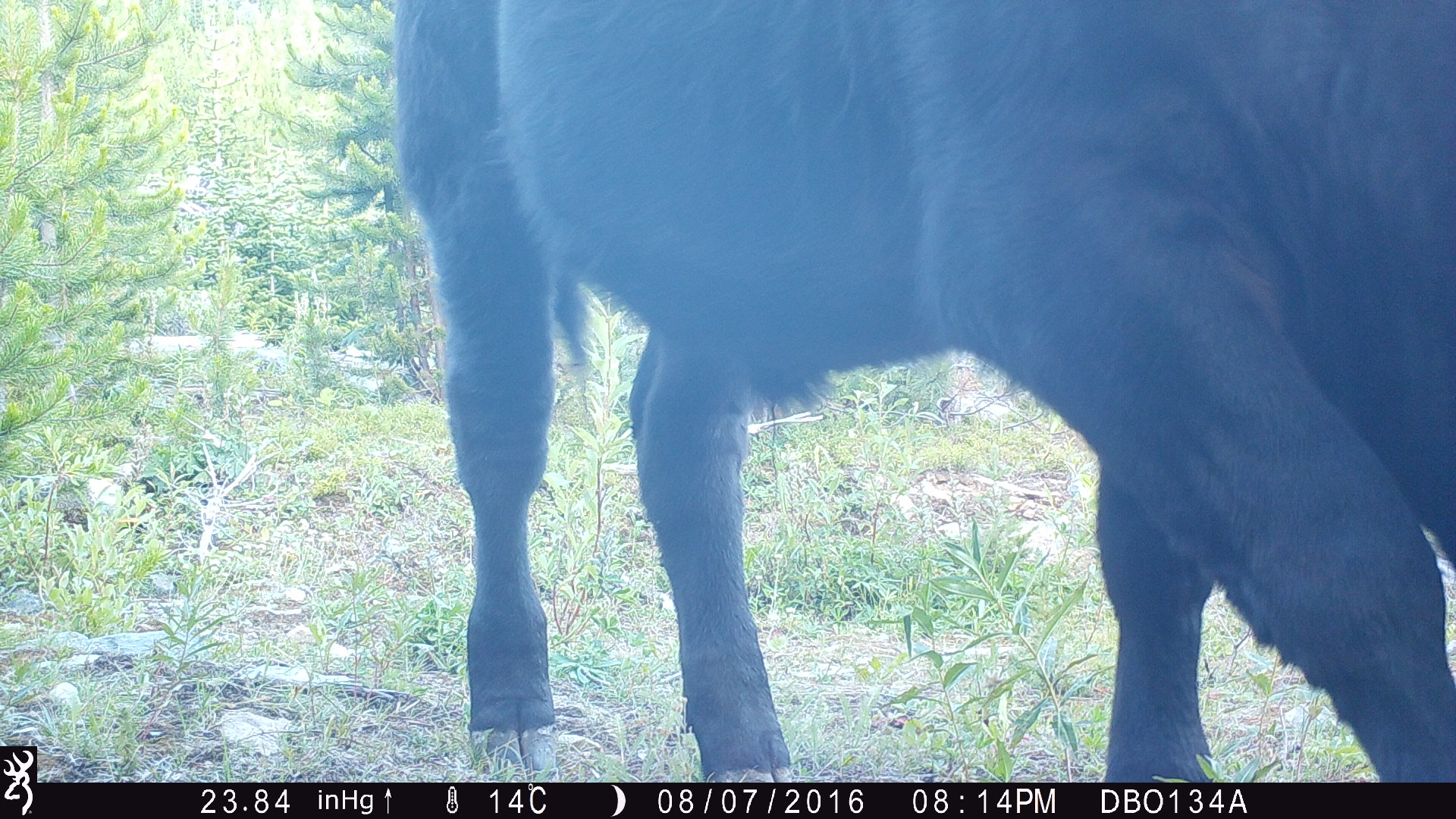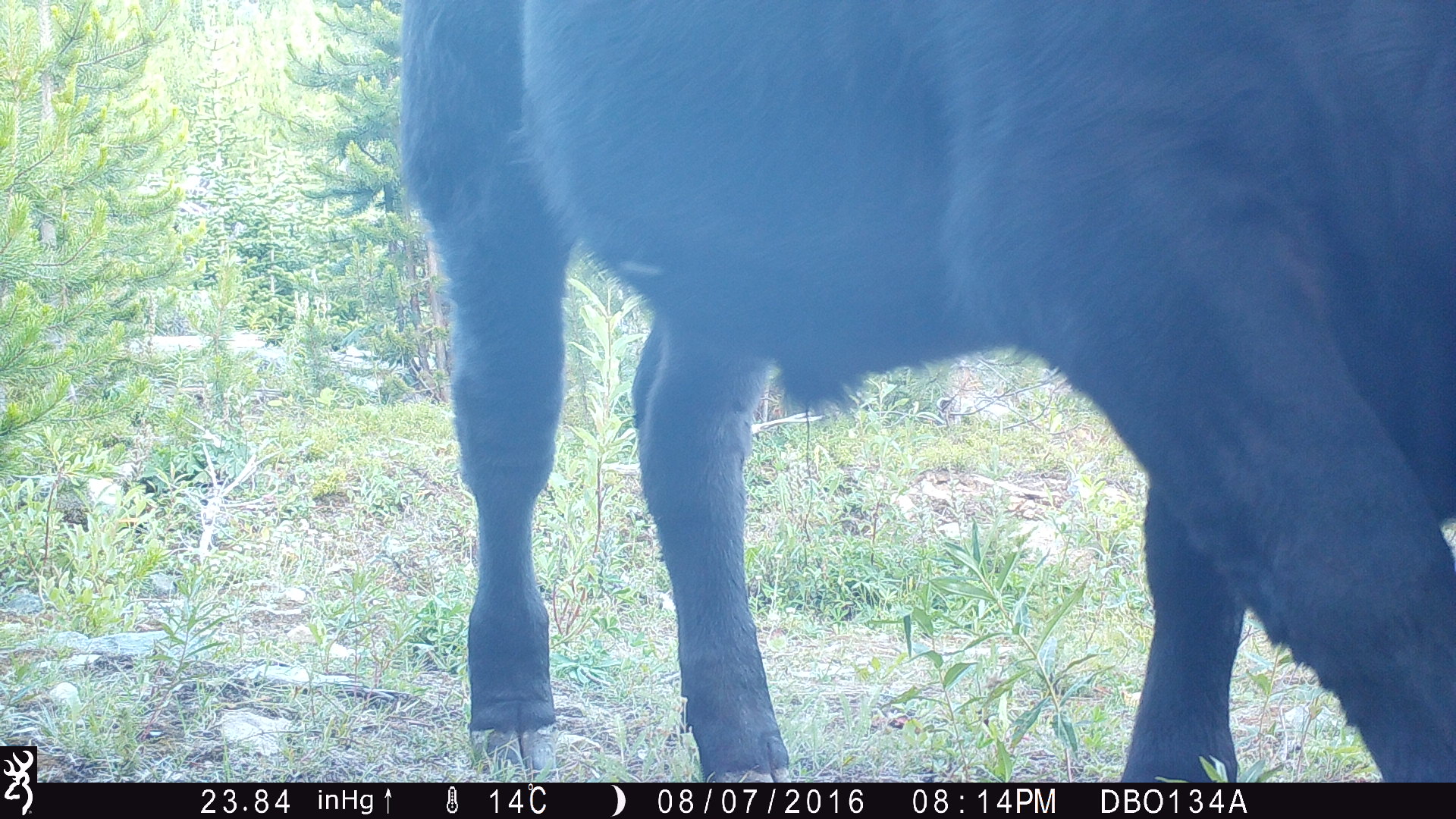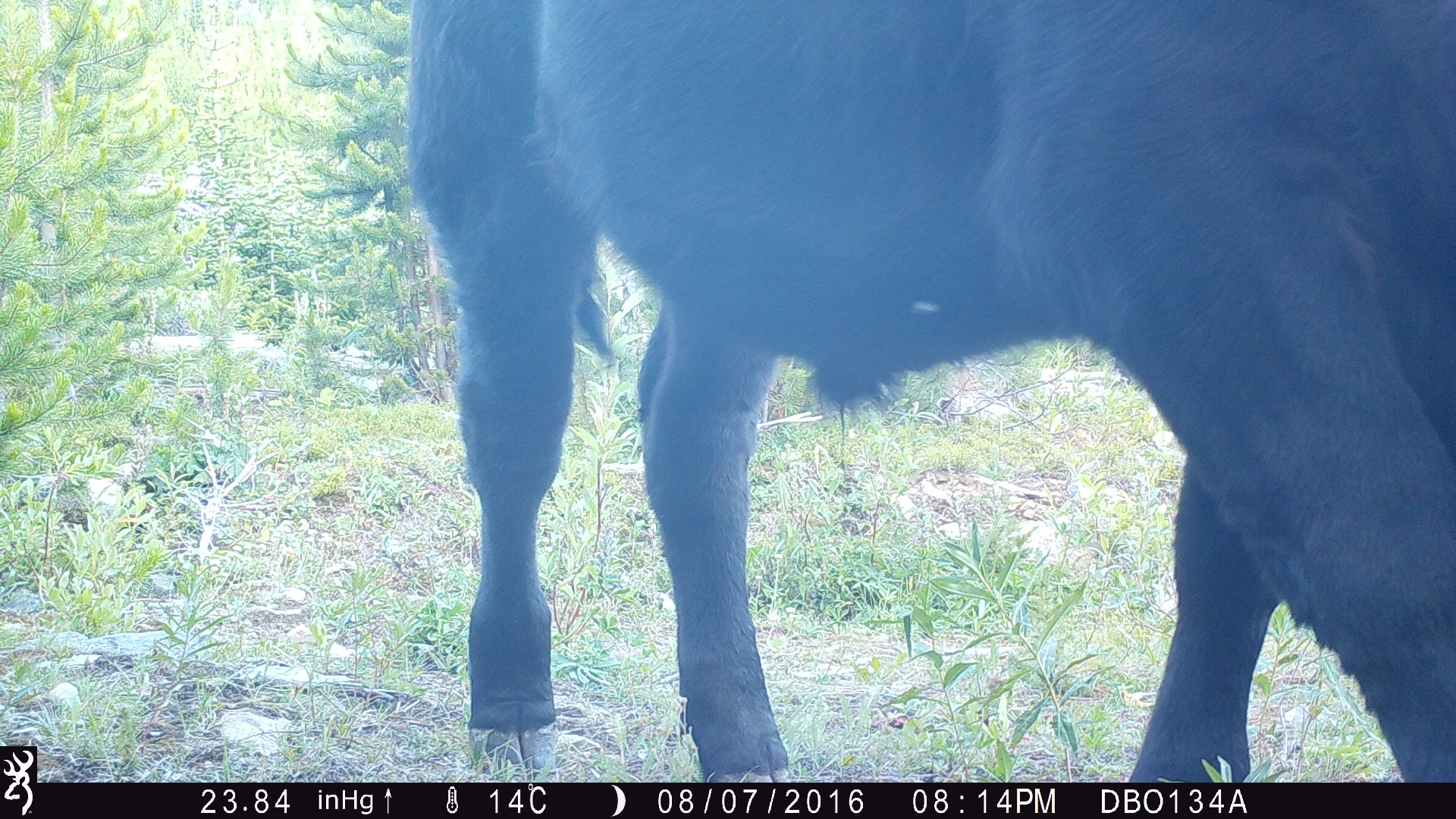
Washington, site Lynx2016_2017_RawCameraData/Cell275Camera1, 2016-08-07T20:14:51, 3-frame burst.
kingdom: Animalia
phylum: Chordata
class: Mammalia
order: Artiodactyla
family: Bovidae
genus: Bos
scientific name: Bos taurus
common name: domestic cattle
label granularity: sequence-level